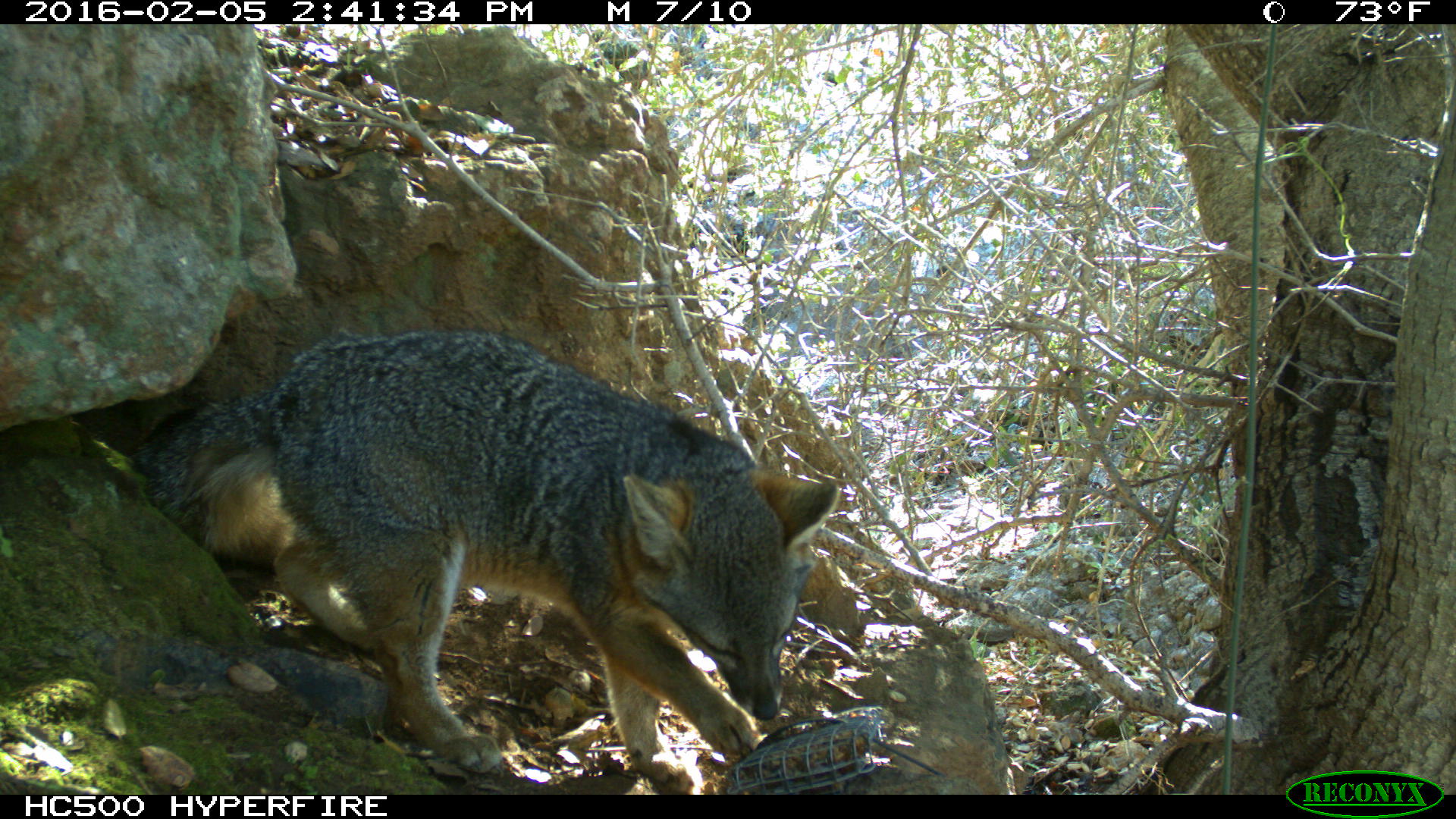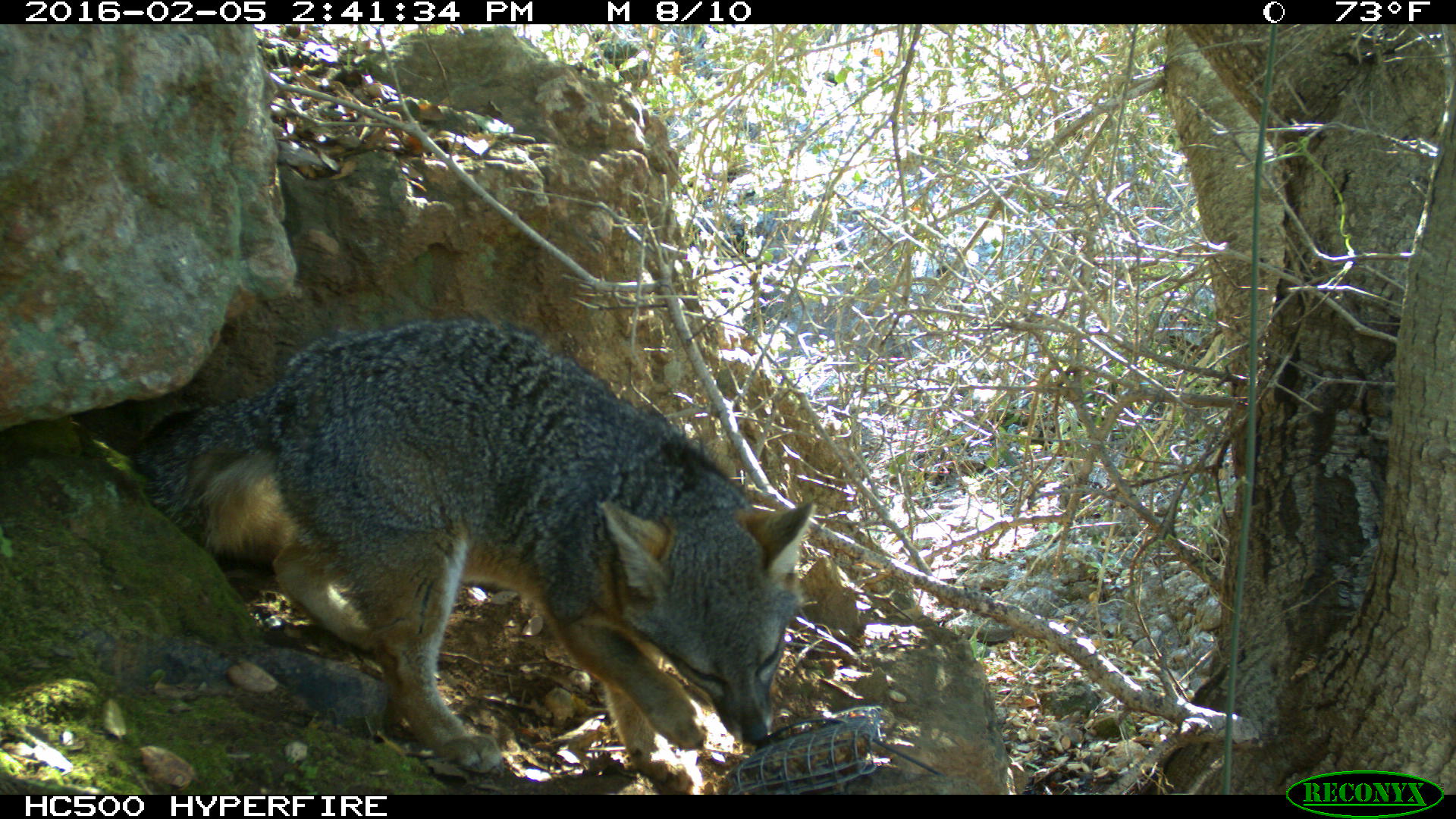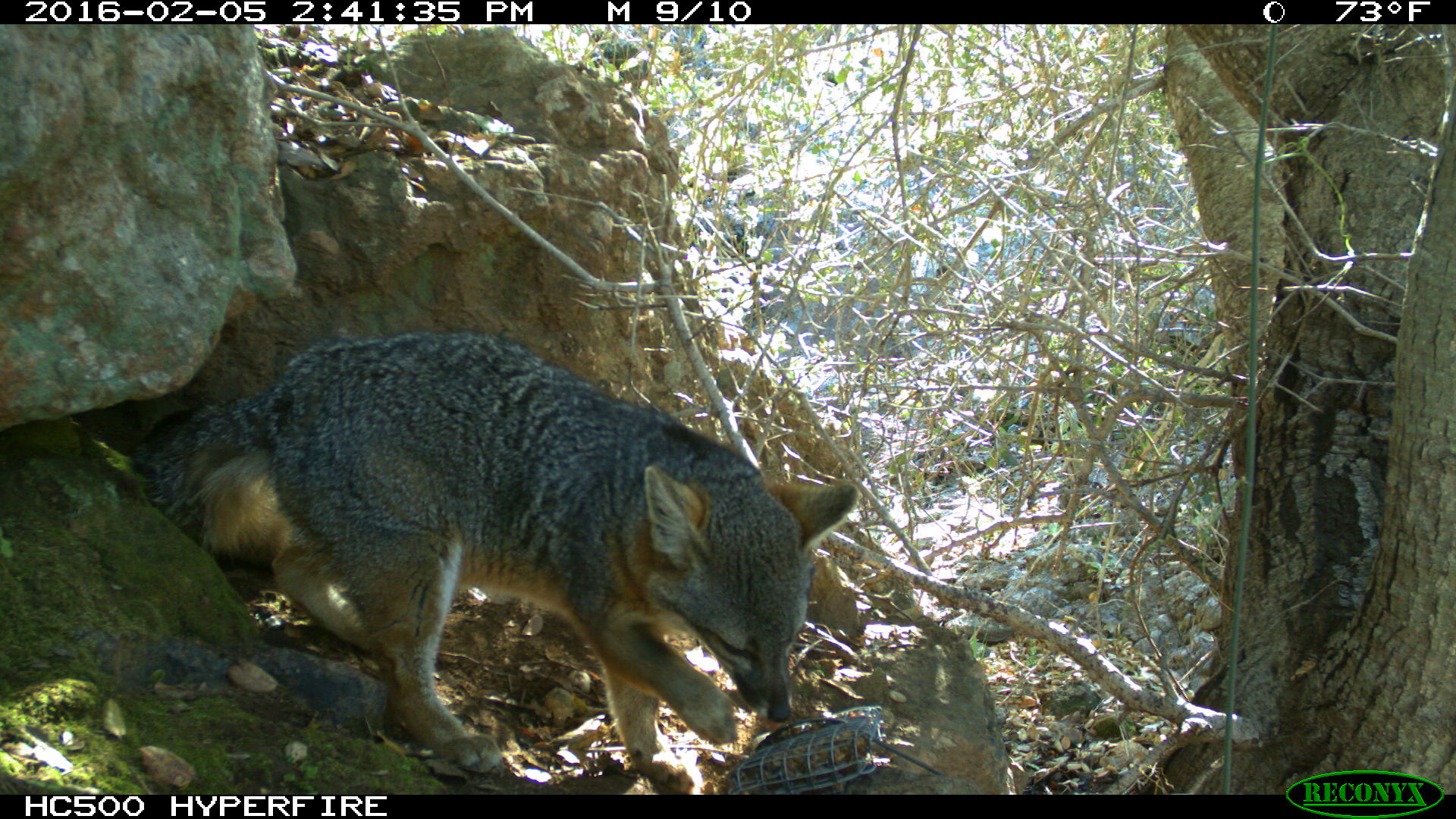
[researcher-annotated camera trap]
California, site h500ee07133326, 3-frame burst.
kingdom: Animalia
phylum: Chordata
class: Mammalia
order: Carnivora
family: Canidae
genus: Urocyon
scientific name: Urocyon littoralis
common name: island fox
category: fox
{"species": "fox (island fox) (Urocyon littoralis)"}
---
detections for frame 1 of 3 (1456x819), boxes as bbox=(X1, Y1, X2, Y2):
fox: bbox=(124, 325, 843, 793)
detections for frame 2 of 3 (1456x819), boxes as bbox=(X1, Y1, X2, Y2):
fox: bbox=(180, 317, 818, 775)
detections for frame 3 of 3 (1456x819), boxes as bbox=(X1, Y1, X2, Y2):
fox: bbox=(134, 328, 859, 795)